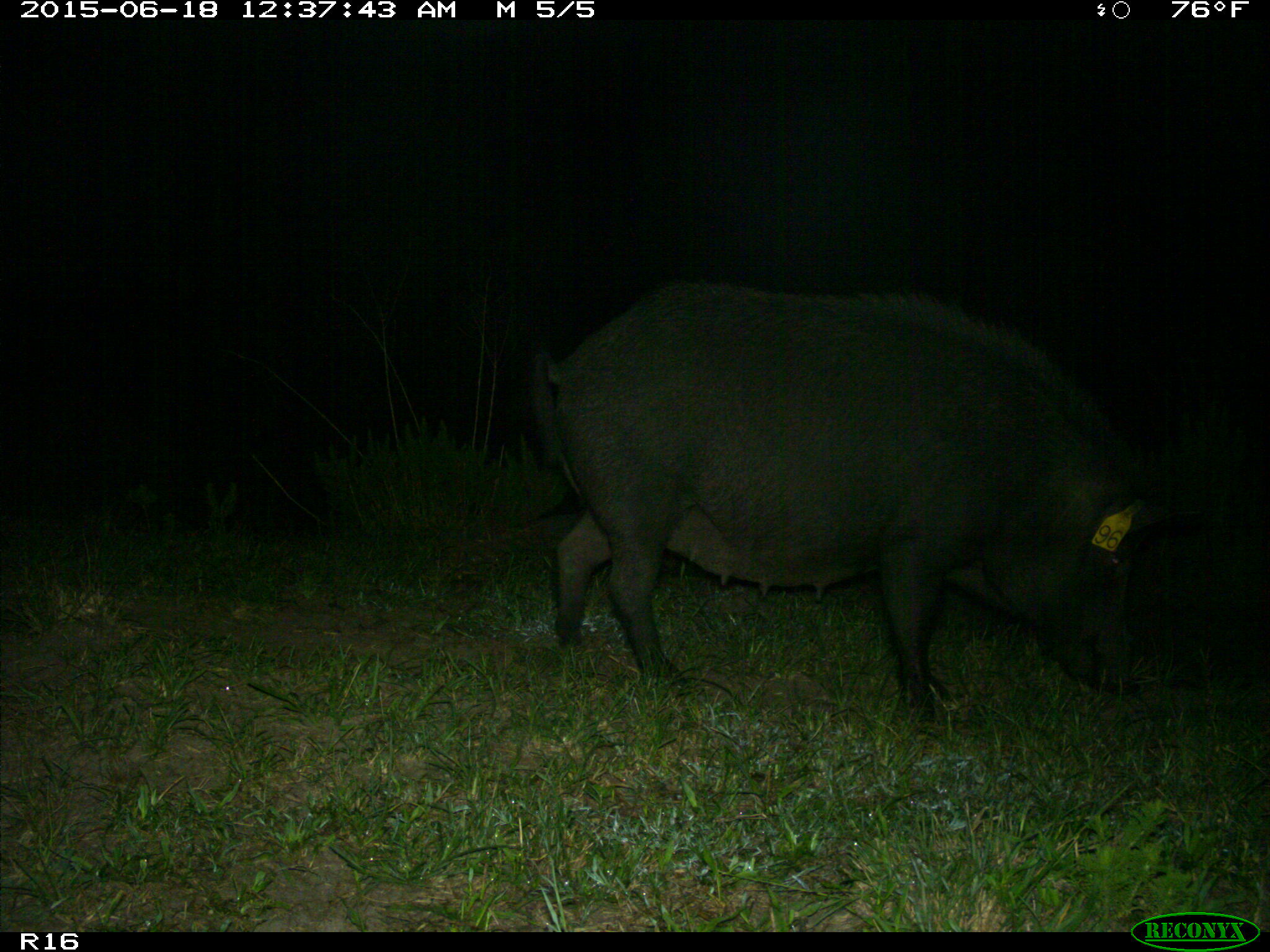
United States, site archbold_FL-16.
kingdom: Animalia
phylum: Chordata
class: Mammalia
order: Artiodactyla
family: Suidae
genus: Sus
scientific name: Sus scrofa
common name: wild boar